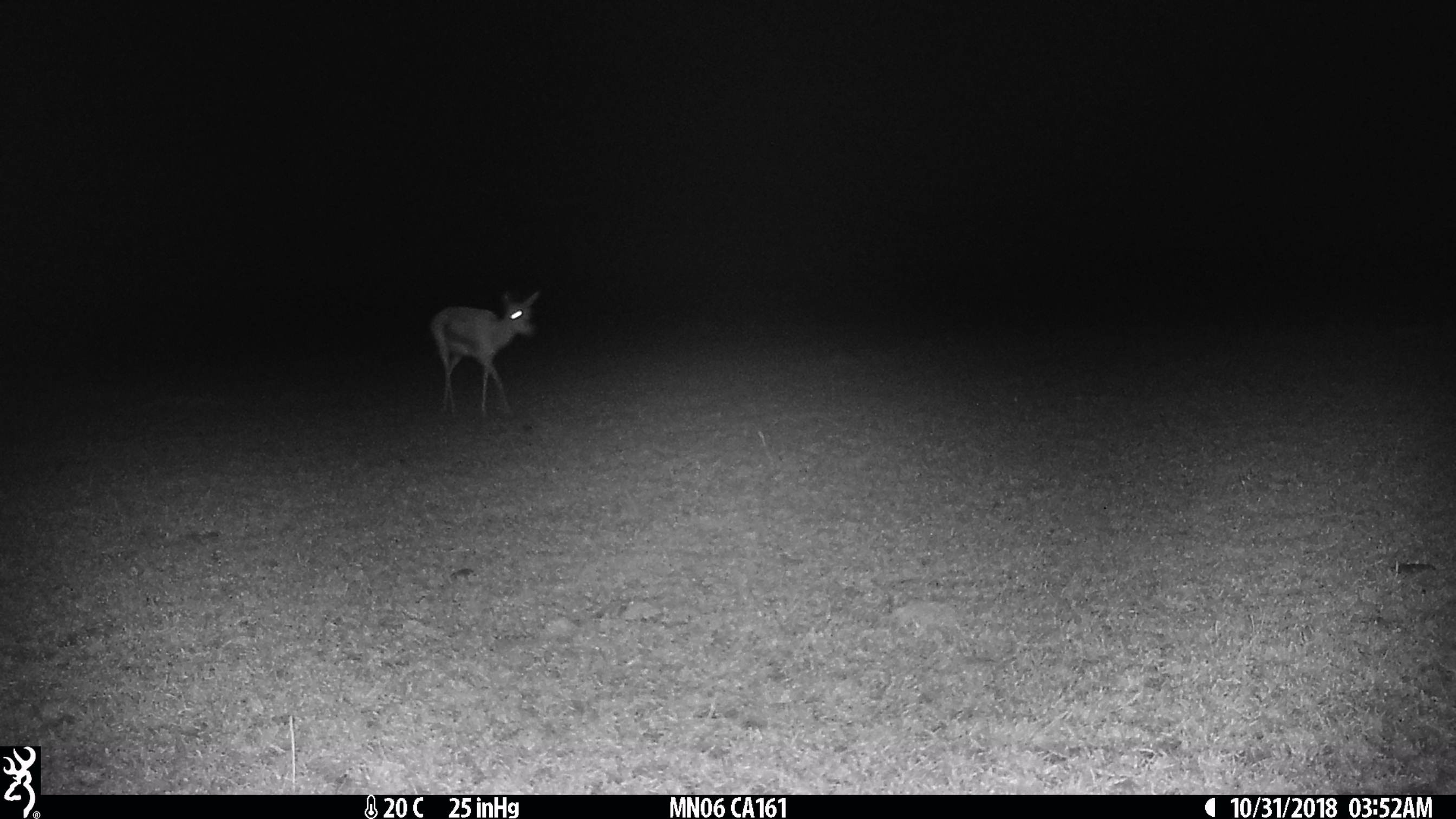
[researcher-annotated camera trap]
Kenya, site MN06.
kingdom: Animalia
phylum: Chordata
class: Mammalia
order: Artiodactyla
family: Bovidae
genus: Eudorcas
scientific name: Eudorcas thomsonii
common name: thomon's gazelle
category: gazelle thomsons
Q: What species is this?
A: Gazelle thomsons (thomon's gazelle) (Eudorcas thomsonii).